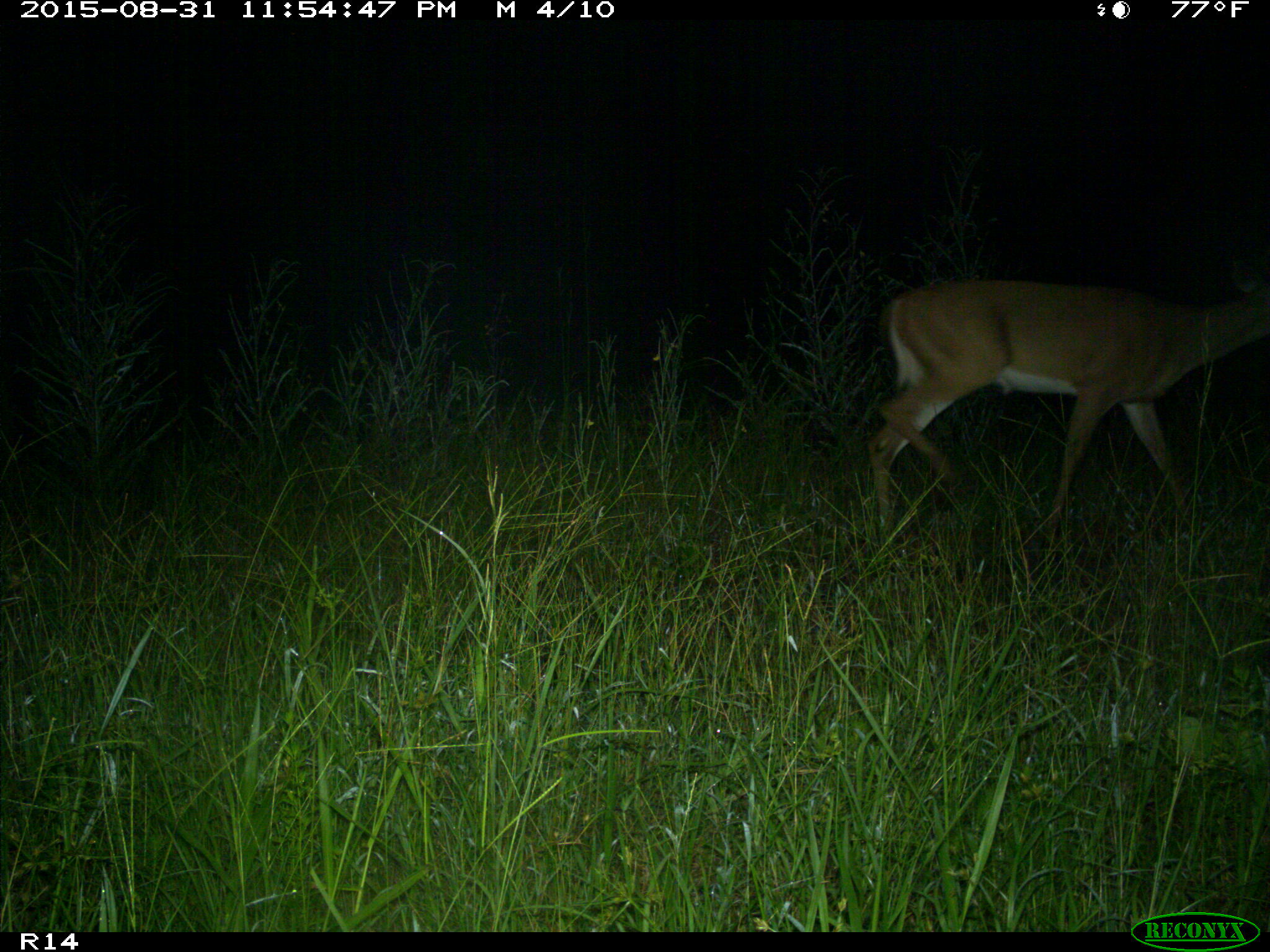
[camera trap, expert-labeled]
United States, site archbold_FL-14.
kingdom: Animalia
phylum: Chordata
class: Mammalia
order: Artiodactyla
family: Cervidae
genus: Odocoileus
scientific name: Odocoileus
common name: deer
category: unidentified deer